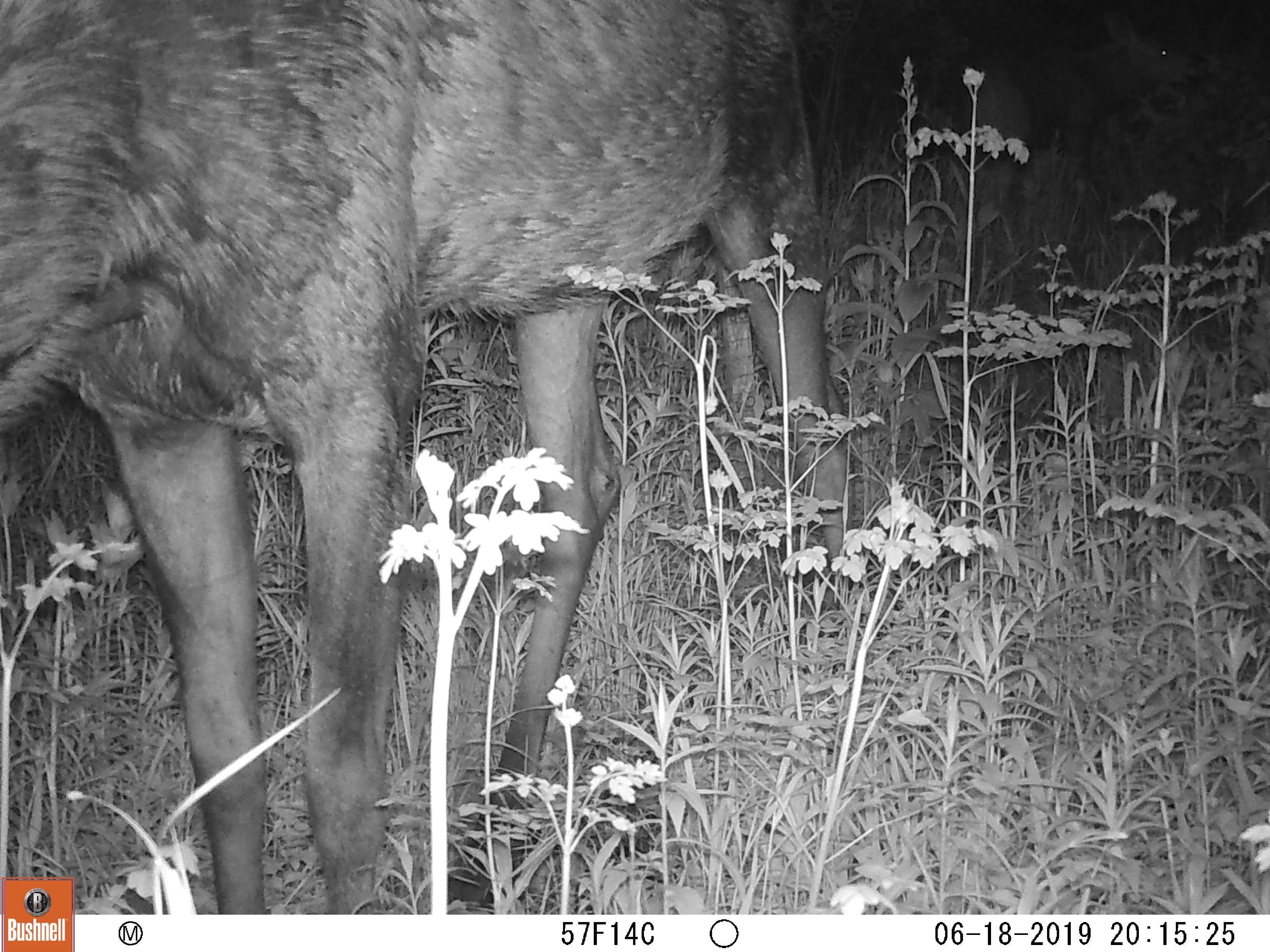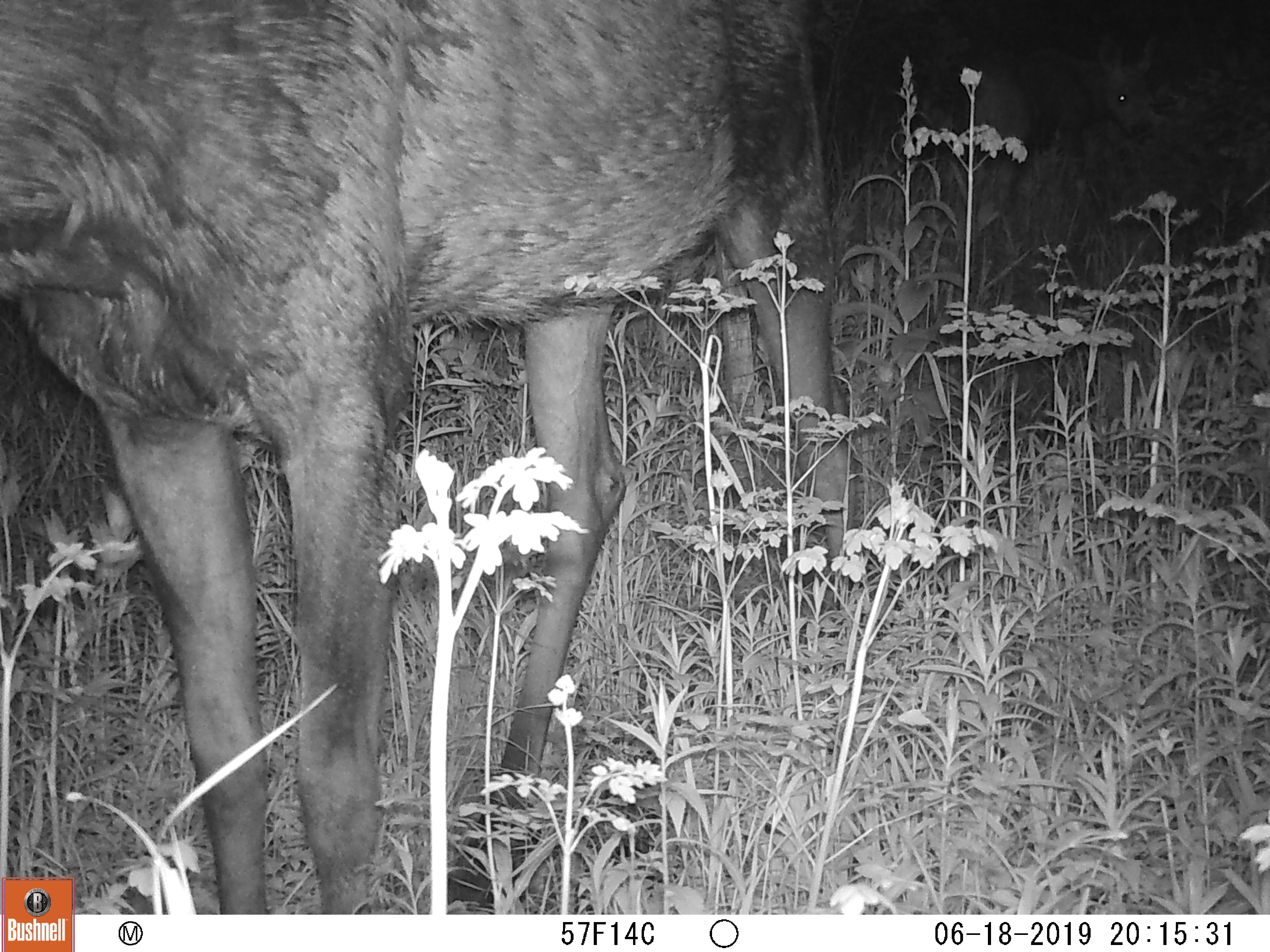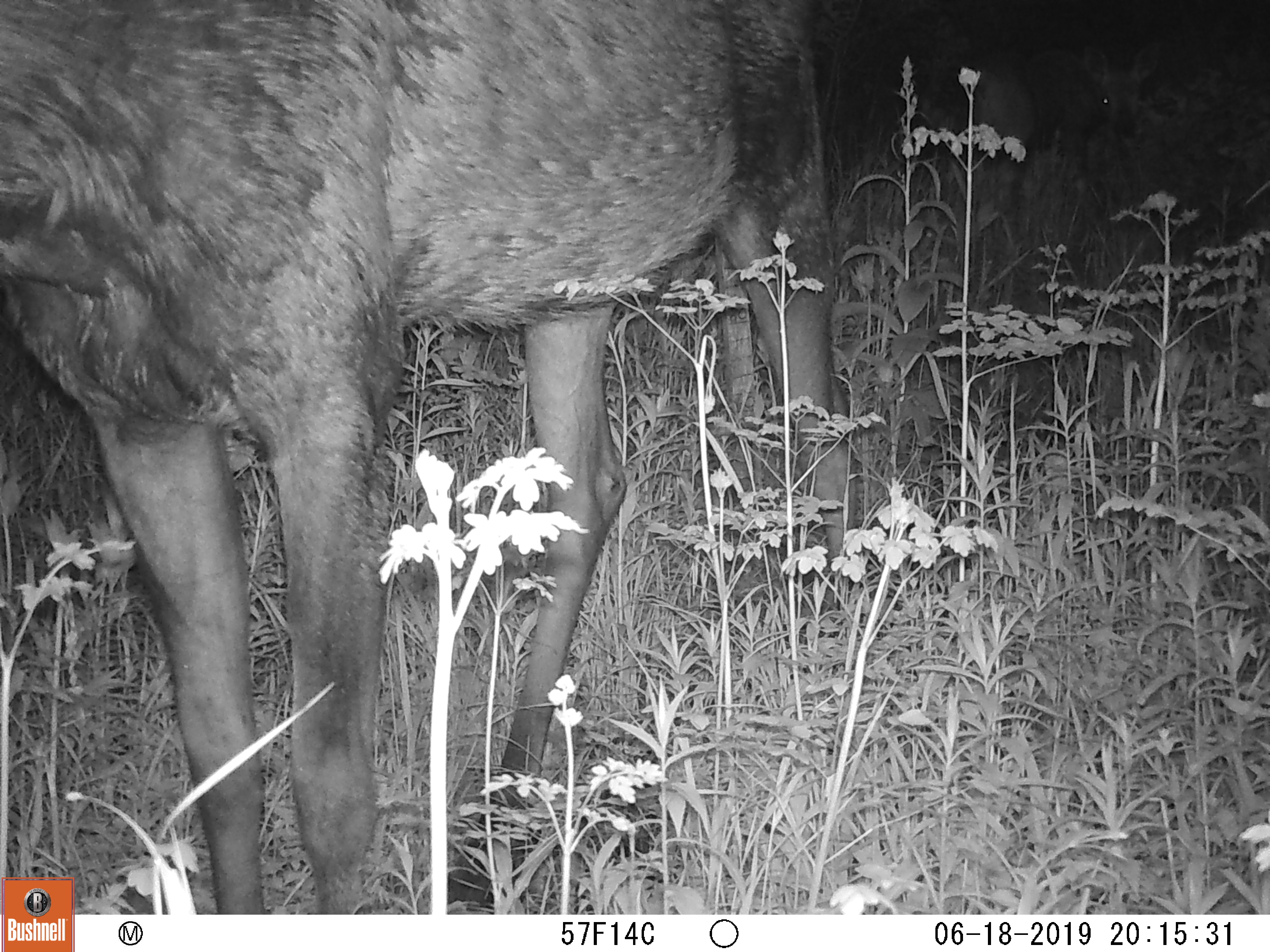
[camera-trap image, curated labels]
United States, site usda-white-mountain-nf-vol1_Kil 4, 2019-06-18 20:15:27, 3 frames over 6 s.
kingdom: Animalia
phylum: Chordata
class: Mammalia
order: Artiodactyla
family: Cervidae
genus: Alces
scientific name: Alces alces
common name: moose